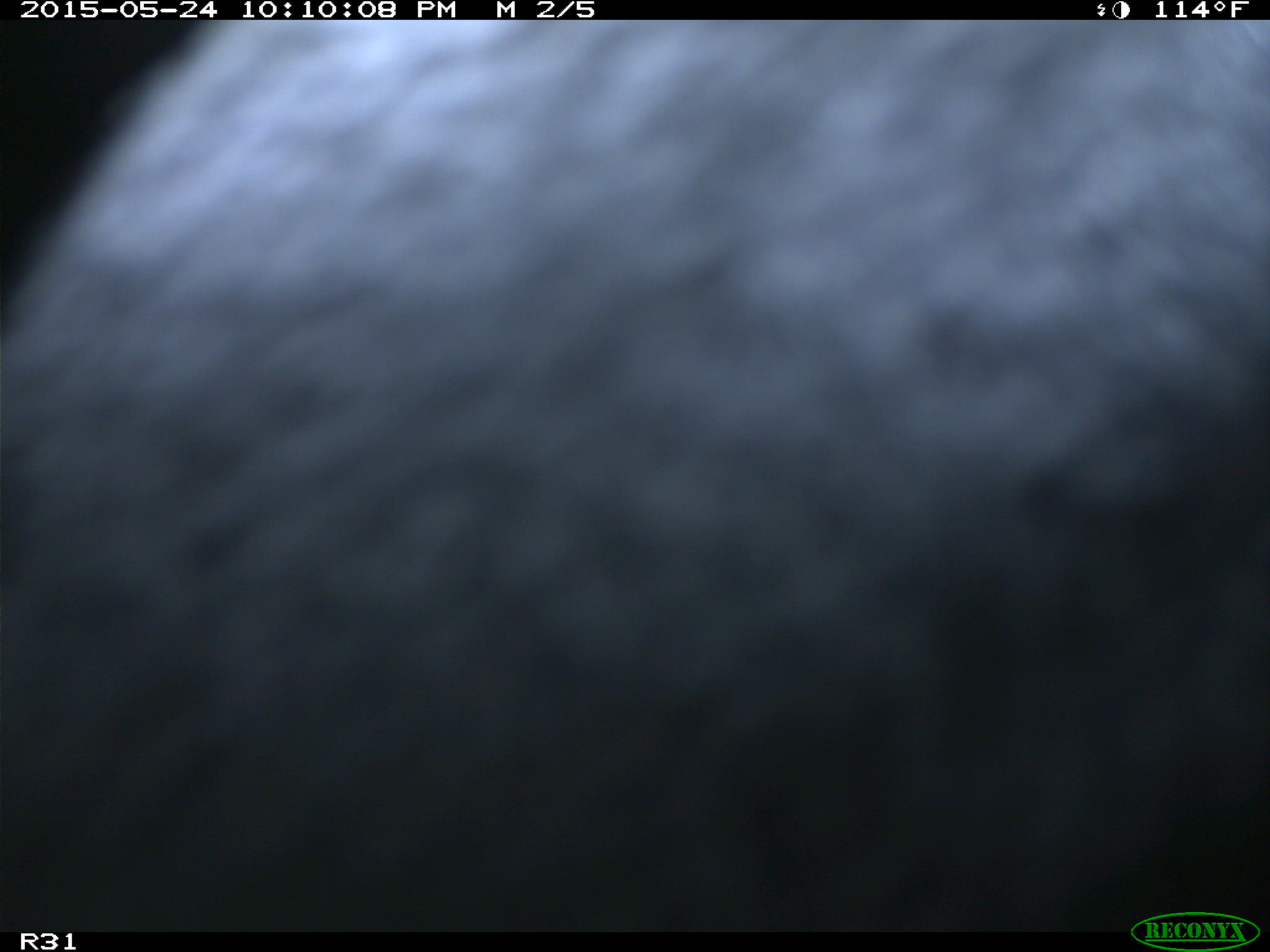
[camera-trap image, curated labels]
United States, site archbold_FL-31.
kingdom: Animalia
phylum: Chordata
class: Mammalia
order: Artiodactyla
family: Bovidae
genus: Bos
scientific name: Bos taurus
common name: domestic cow